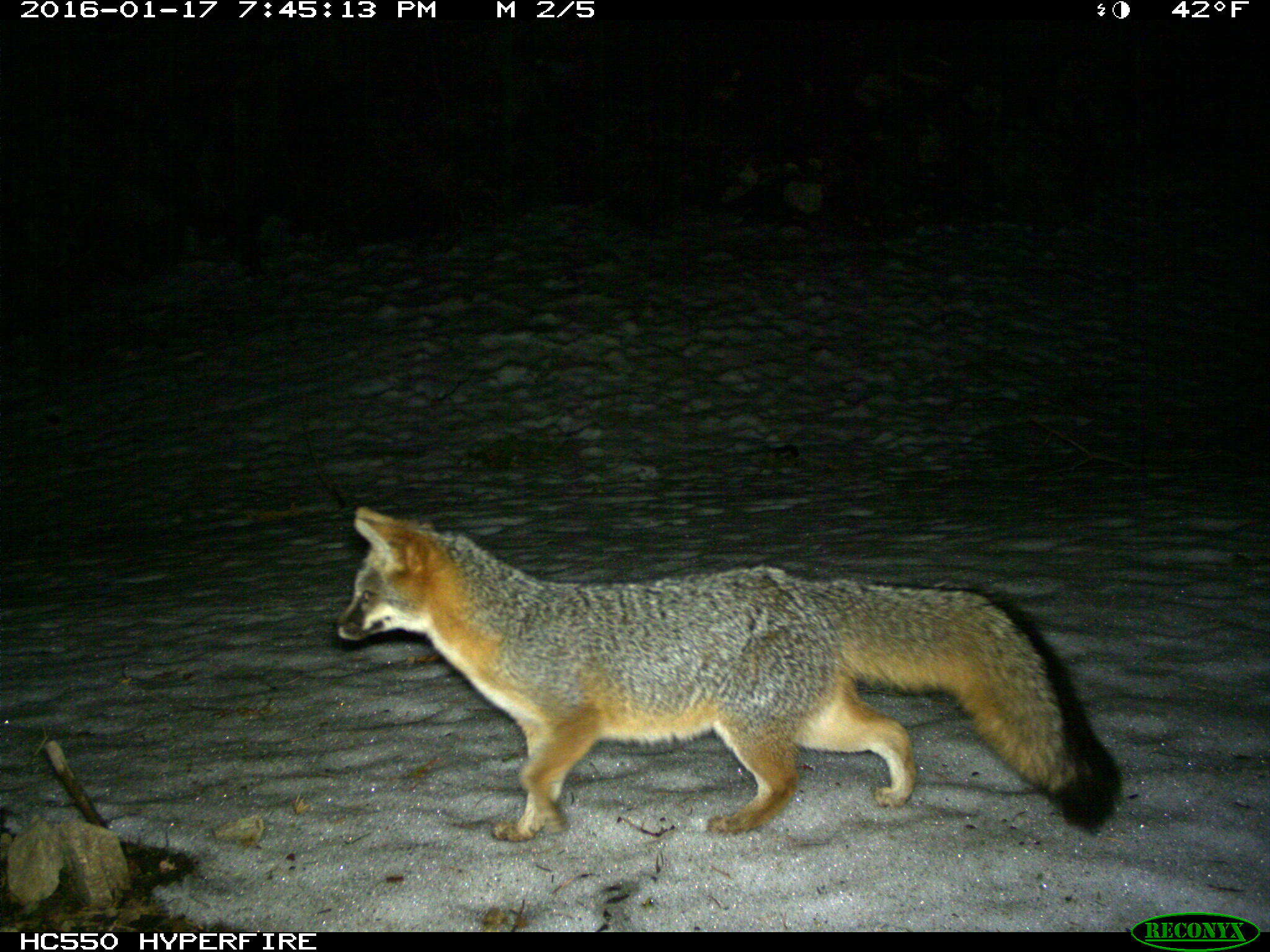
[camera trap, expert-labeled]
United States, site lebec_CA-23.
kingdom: Animalia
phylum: Chordata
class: Mammalia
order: Carnivora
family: Canidae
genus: Urocyon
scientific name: Urocyon cinereoargenteus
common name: gray fox